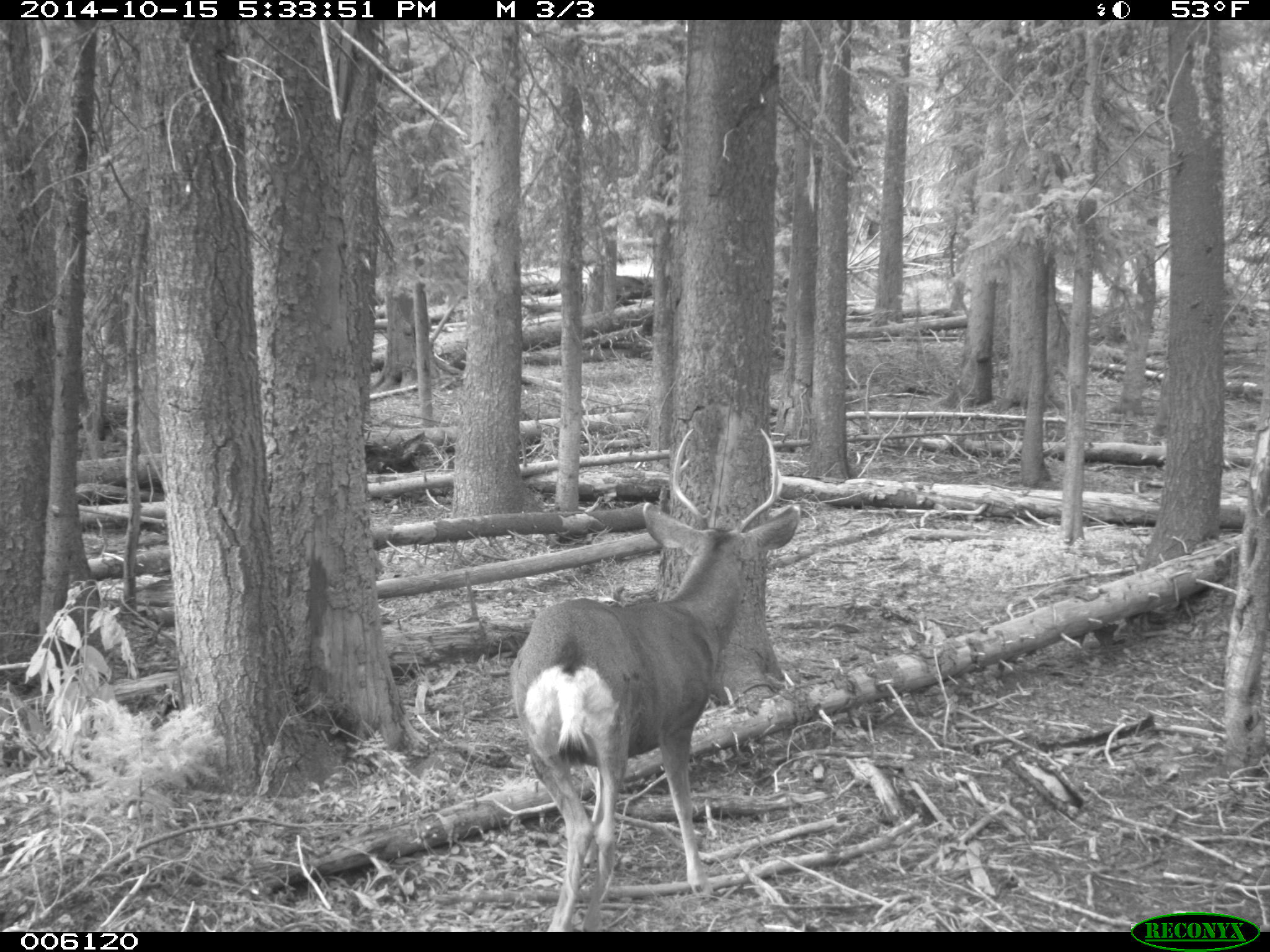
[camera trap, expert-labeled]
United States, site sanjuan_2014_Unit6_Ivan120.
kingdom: Animalia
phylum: Chordata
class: Mammalia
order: Artiodactyla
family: Cervidae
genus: Odocoileus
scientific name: Odocoileus hemionus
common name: mule deer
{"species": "Odocoileus hemionus (mule deer)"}